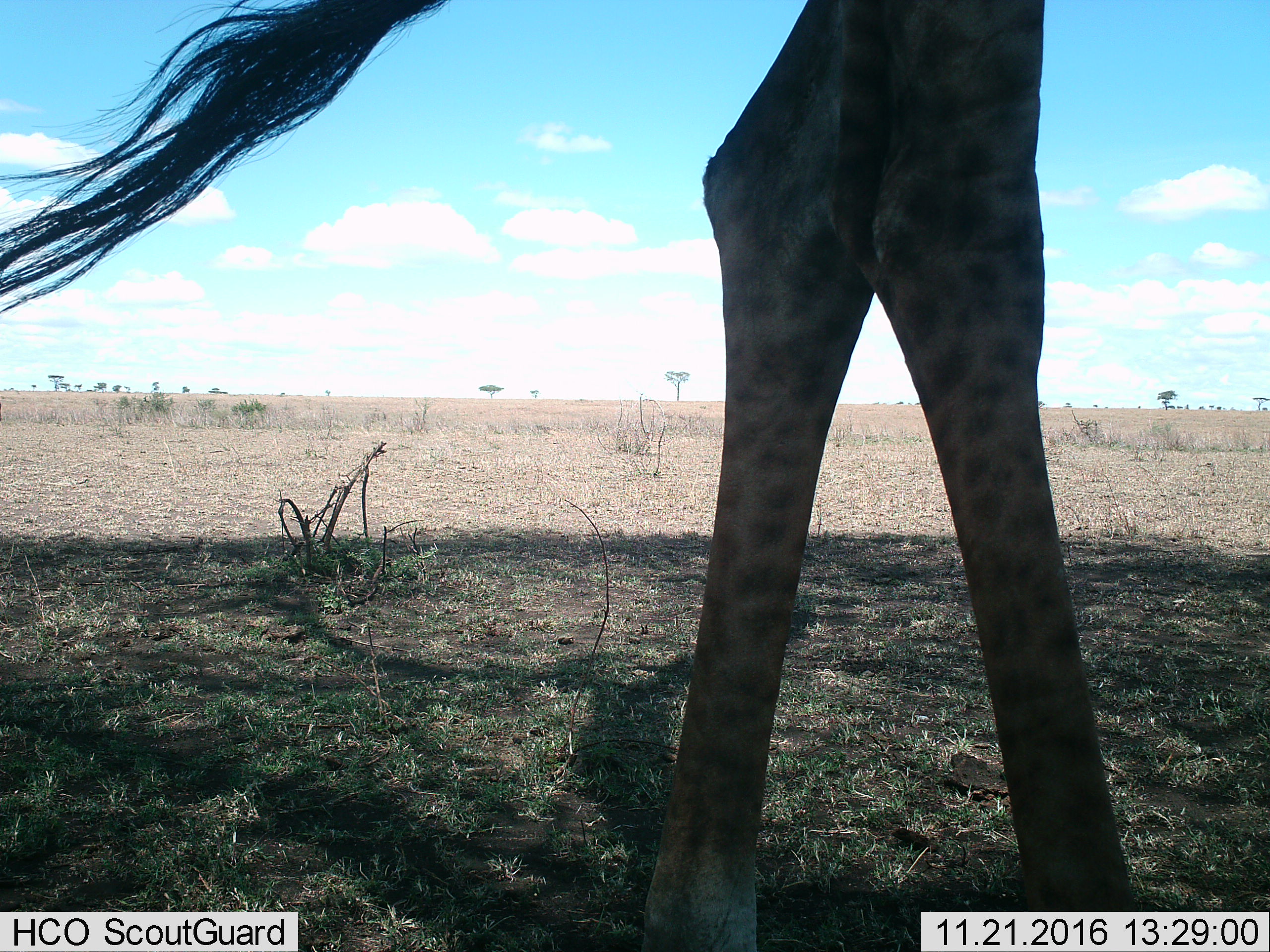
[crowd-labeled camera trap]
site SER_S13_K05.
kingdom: Animalia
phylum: Chordata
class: Mammalia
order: Artiodactyla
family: Giraffidae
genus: Giraffa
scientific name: Giraffa camelopardalis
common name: giraffe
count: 1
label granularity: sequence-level